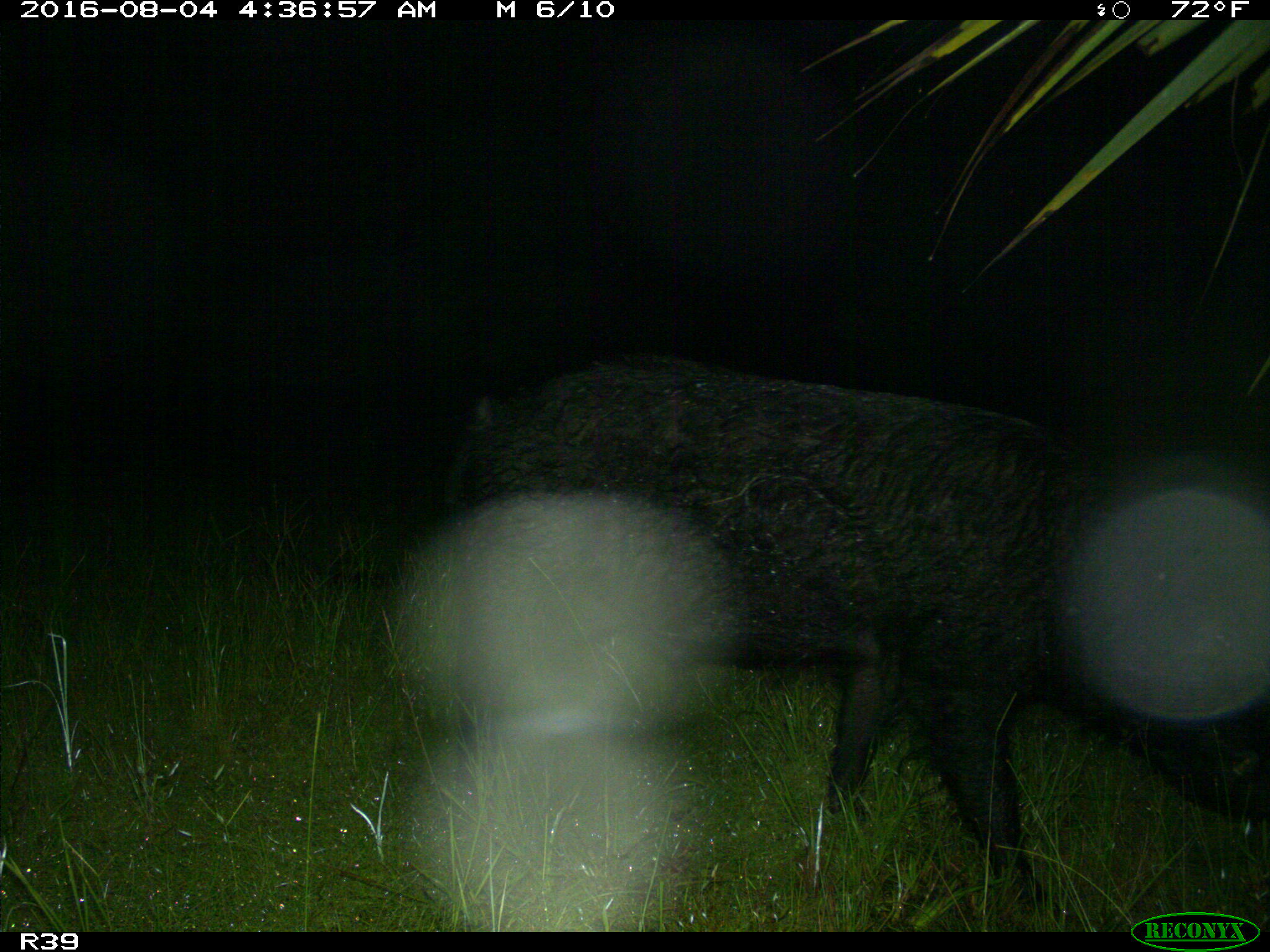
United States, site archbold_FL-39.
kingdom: Animalia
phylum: Chordata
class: Mammalia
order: Artiodactyla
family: Suidae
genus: Sus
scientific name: Sus scrofa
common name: wild boar